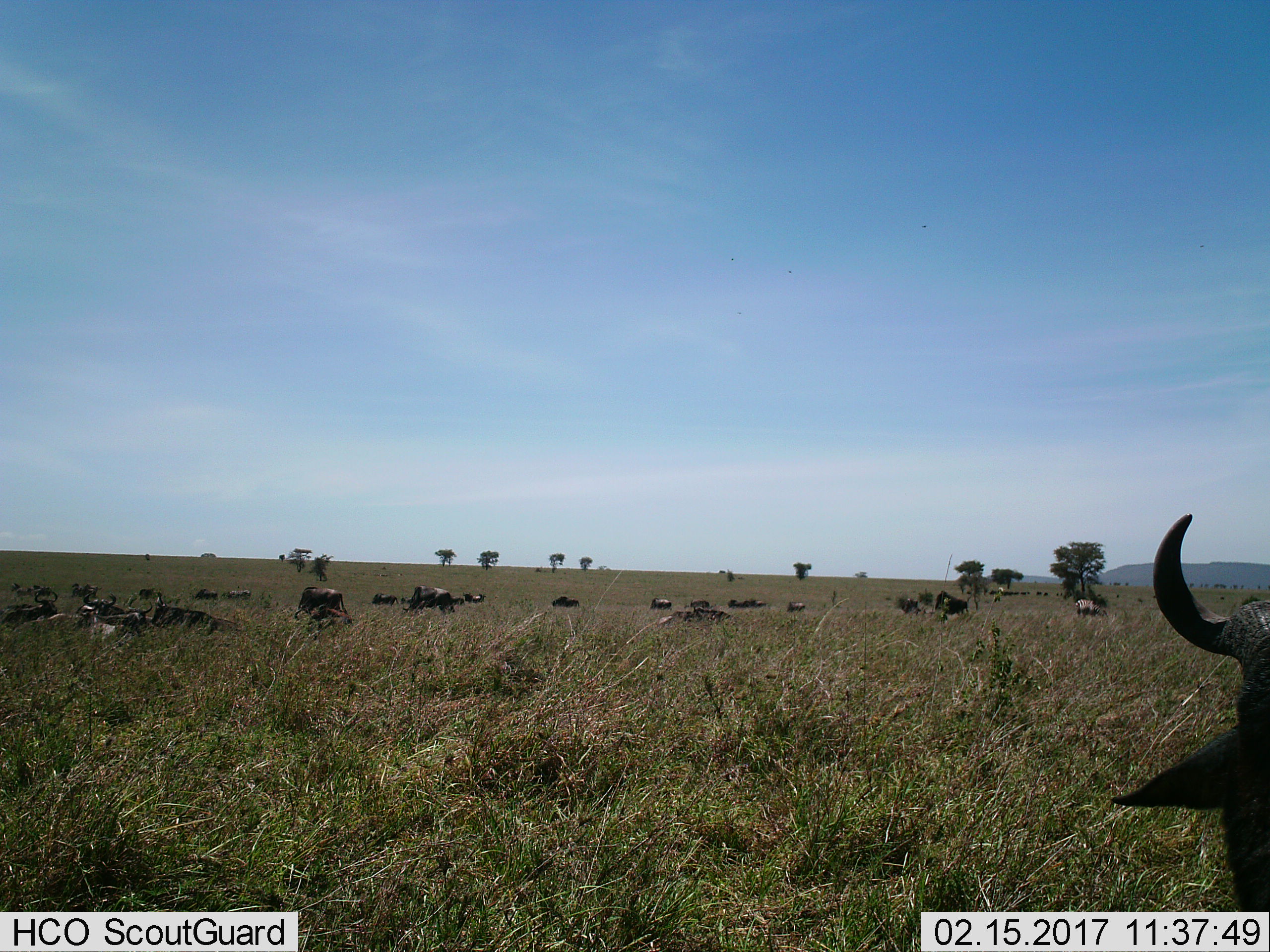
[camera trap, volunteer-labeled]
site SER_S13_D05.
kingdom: Animalia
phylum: Chordata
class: Mammalia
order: Artiodactyla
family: Bovidae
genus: Connochaetes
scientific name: Connochaetes taurinus taurinus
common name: blue wildebeest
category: wildebeestblue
Wildebeestblue (blue wildebeest) (Connochaetes taurinus taurinus), count 11-50. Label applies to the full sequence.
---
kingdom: Animalia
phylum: Chordata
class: Mammalia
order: Perissodactyla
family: Equidae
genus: Equus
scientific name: Equus quagga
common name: plains zebra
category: zebraplains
Zebraplains (plains zebra) (Equus quagga), count 1. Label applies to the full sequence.